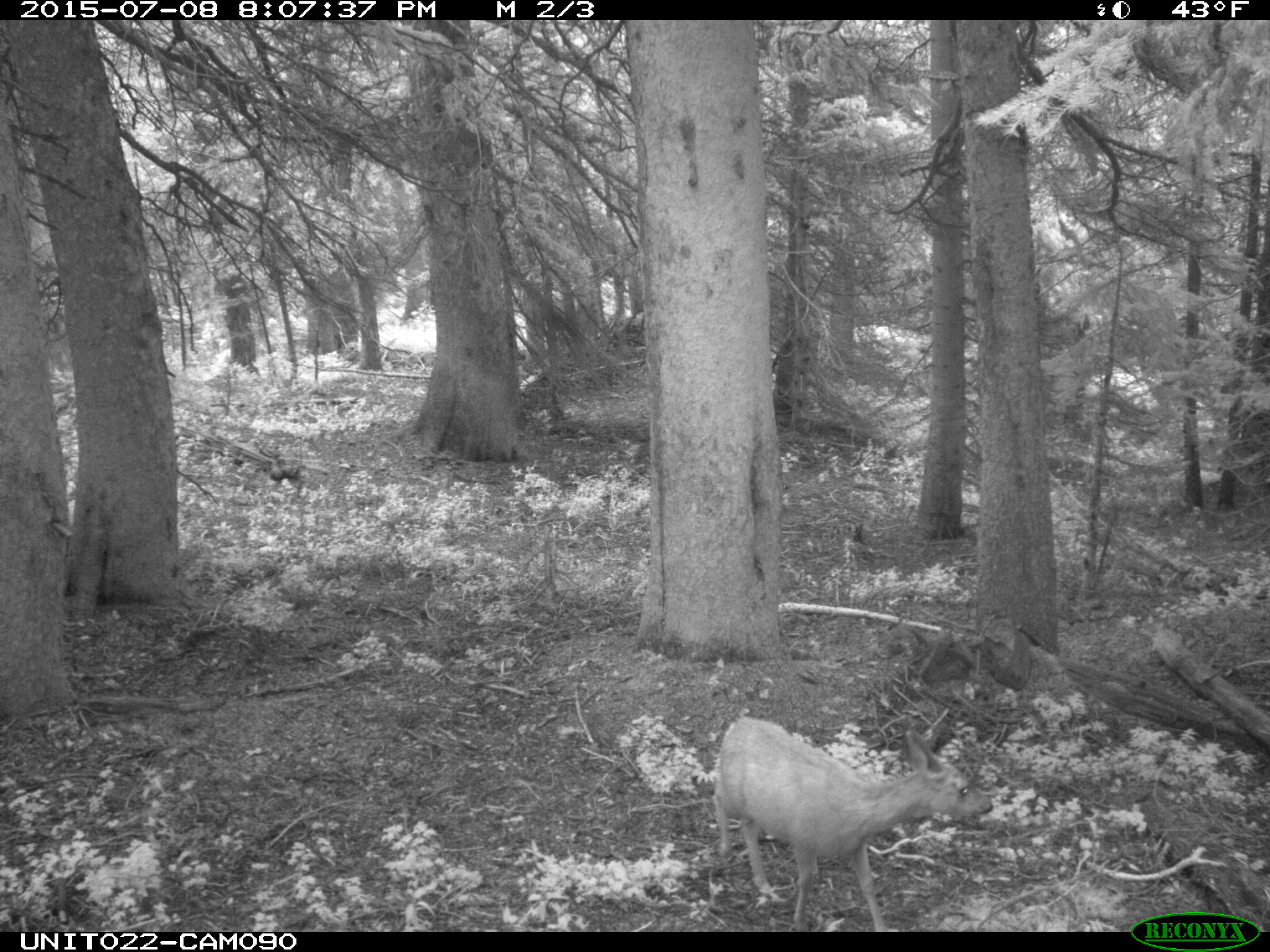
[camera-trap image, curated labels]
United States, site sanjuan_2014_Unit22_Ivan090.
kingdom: Animalia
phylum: Chordata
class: Mammalia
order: Artiodactyla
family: Cervidae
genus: Odocoileus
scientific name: Odocoileus hemionus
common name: mule deer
Odocoileus hemionus (mule deer).